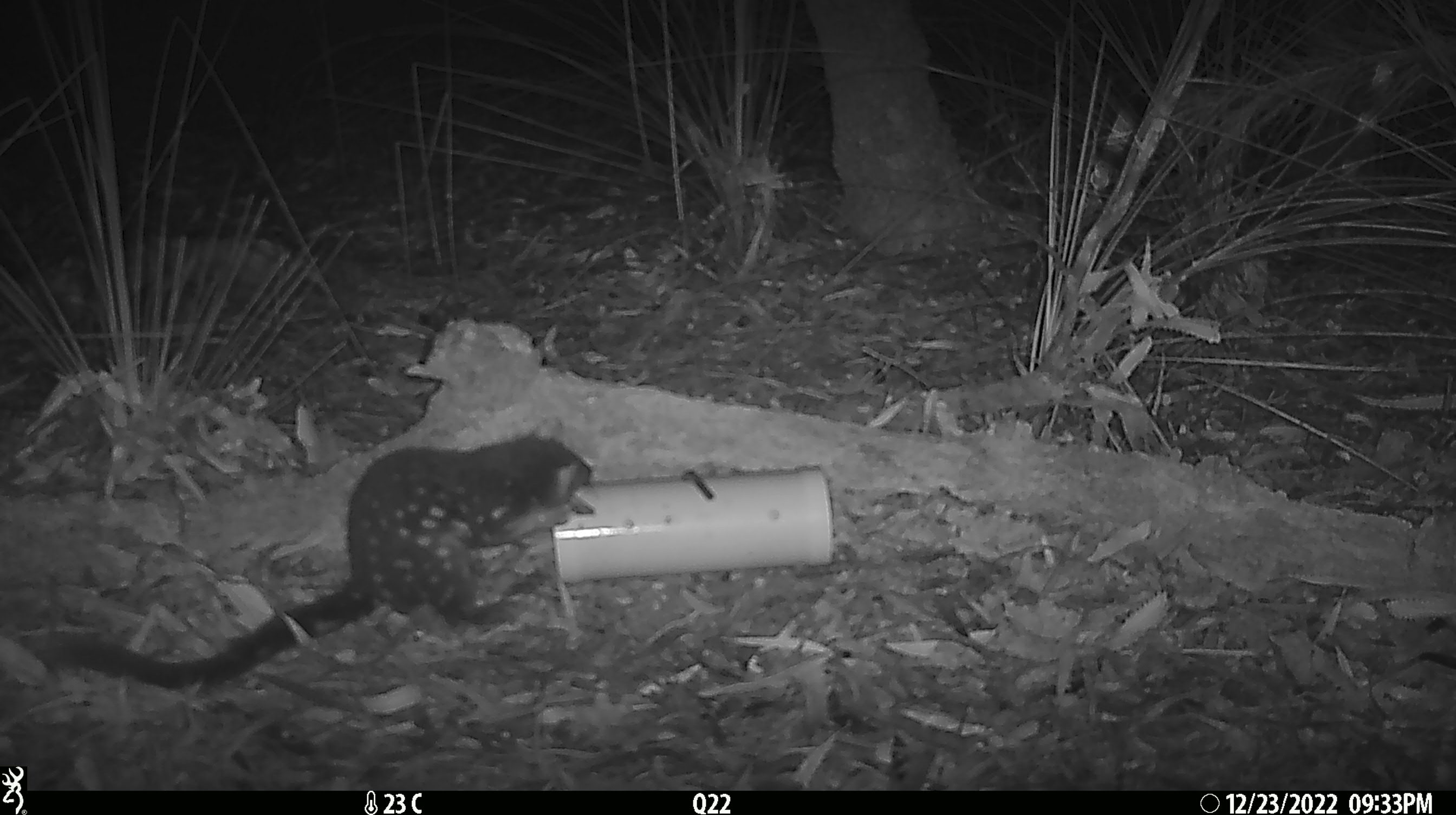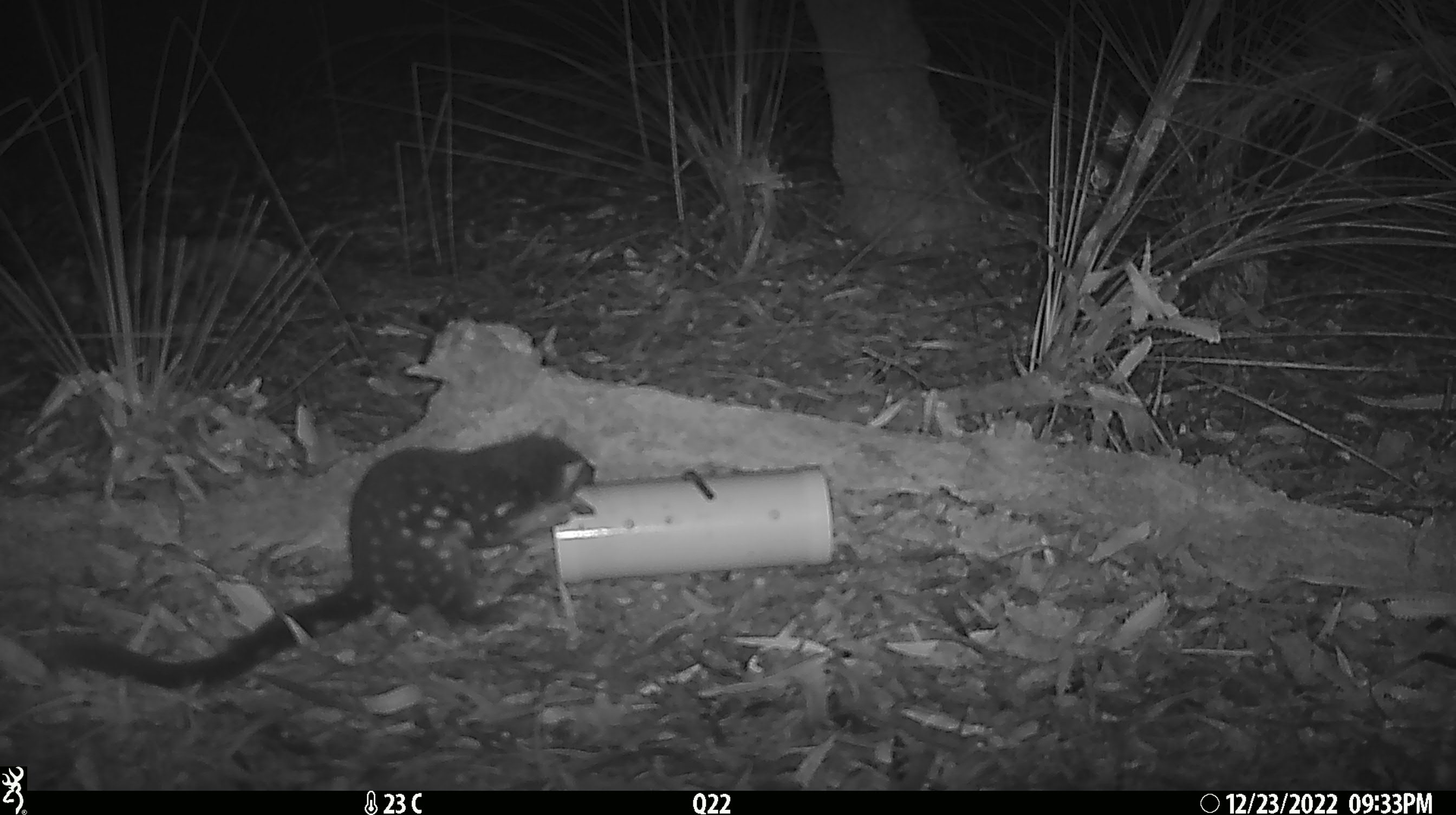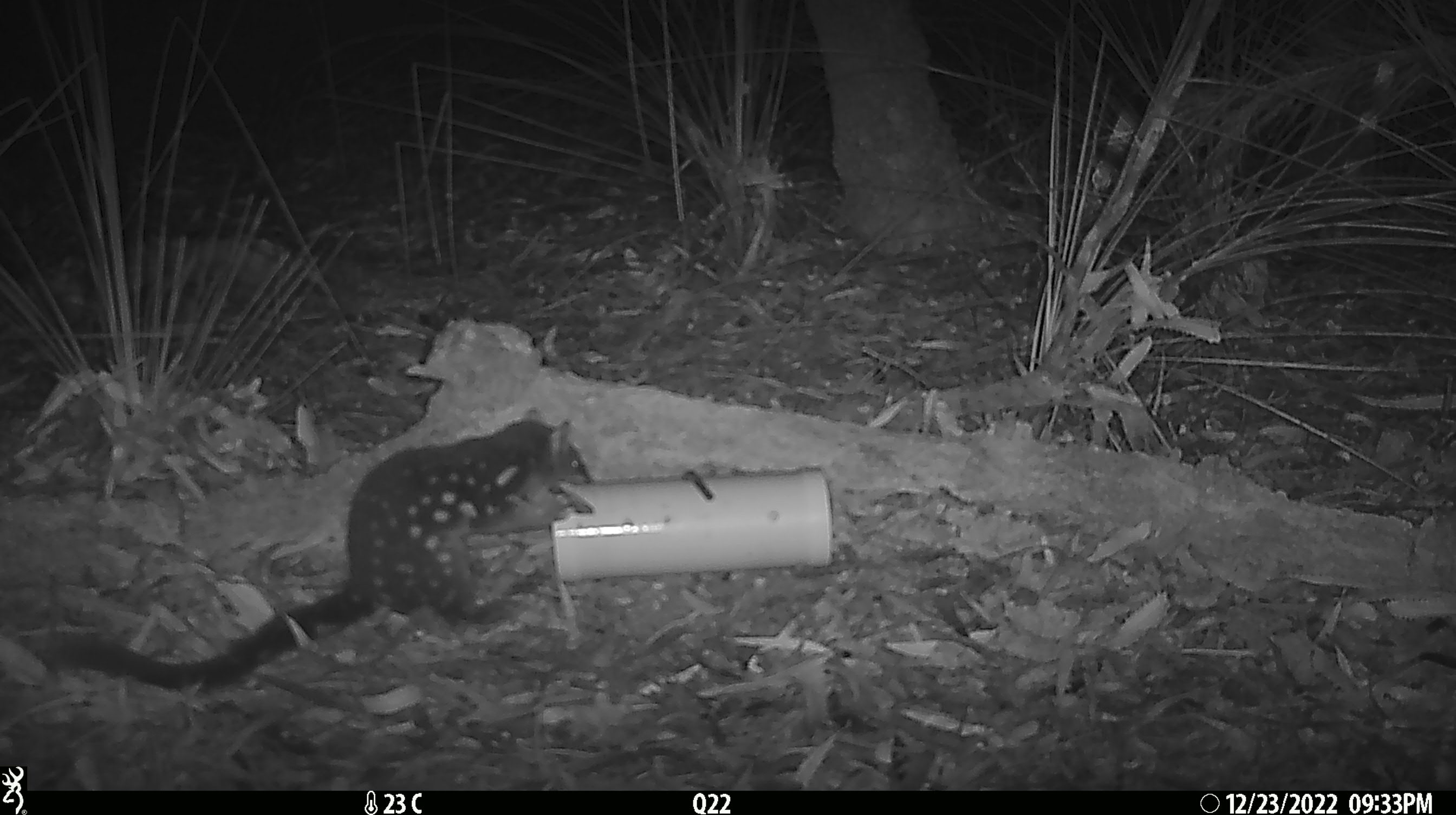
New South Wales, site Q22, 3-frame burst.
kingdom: Animalia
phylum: Chordata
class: Mammalia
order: Dasyuromorphia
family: Dasyuridae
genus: Dasyurus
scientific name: Dasyurus maculatus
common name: spotted-tailed quoll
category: quoll